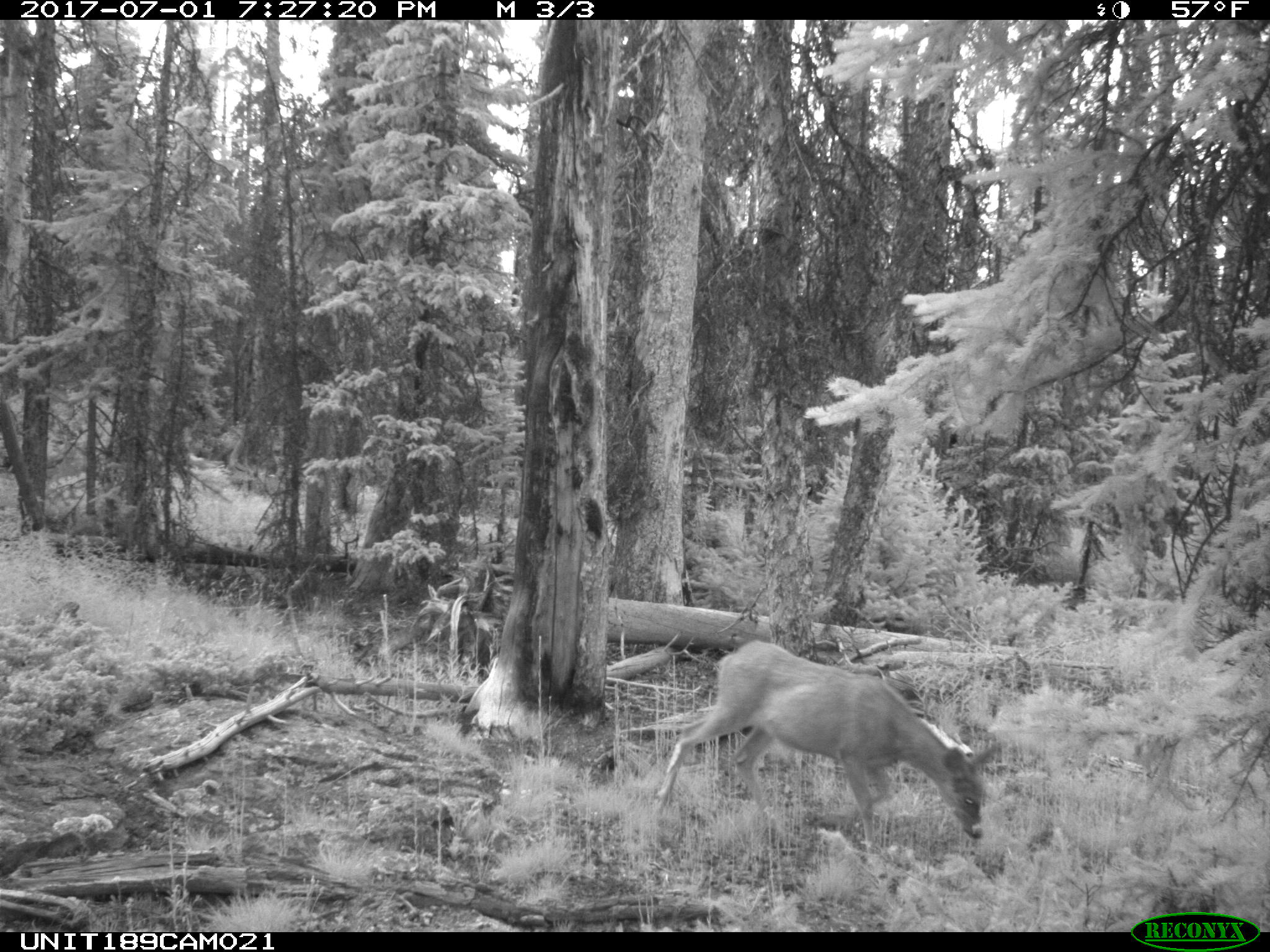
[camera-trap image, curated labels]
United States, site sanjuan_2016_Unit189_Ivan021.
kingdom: Animalia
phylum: Chordata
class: Mammalia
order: Artiodactyla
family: Cervidae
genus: Odocoileus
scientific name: Odocoileus hemionus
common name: mule deer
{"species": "Odocoileus hemionus (mule deer)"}